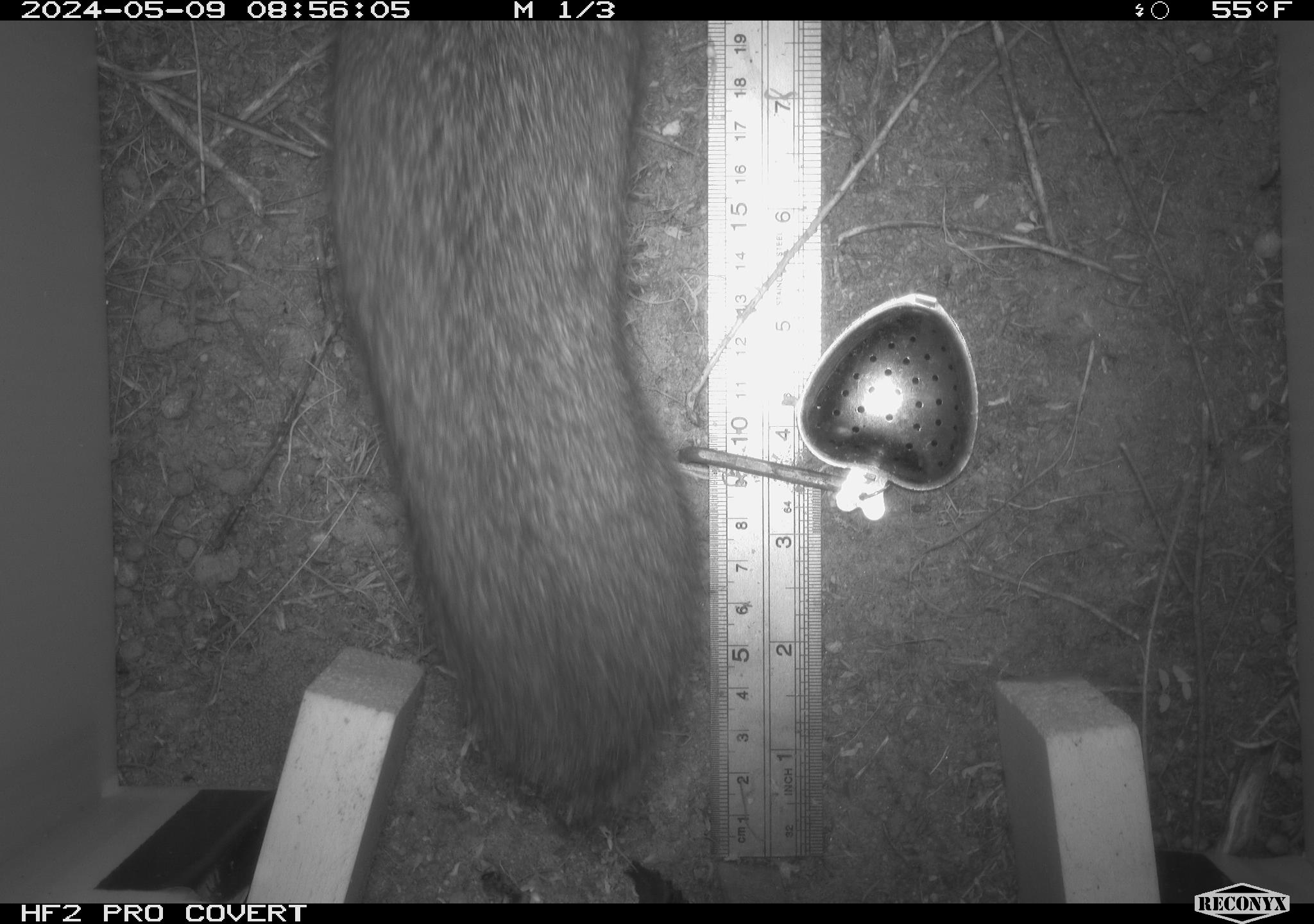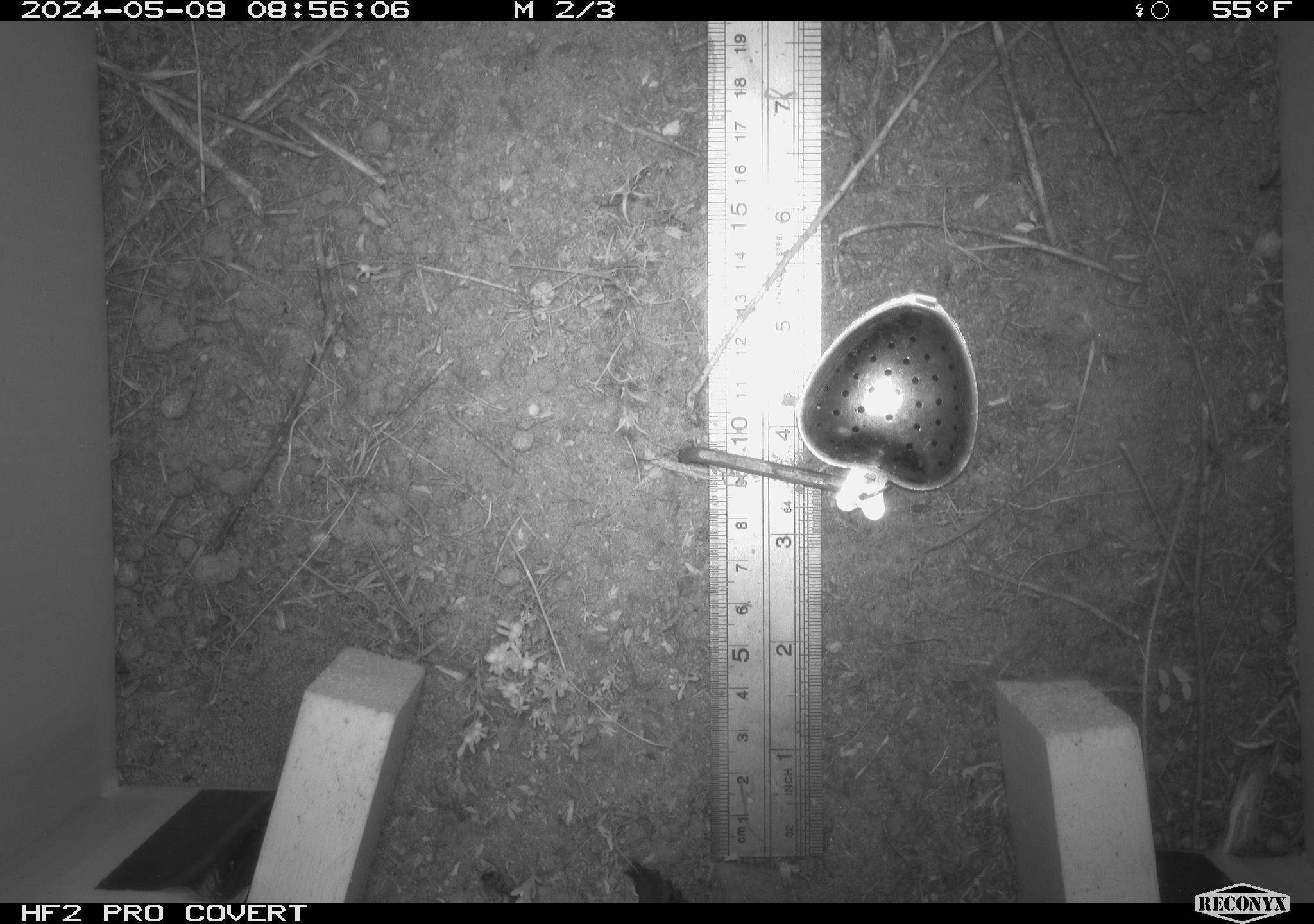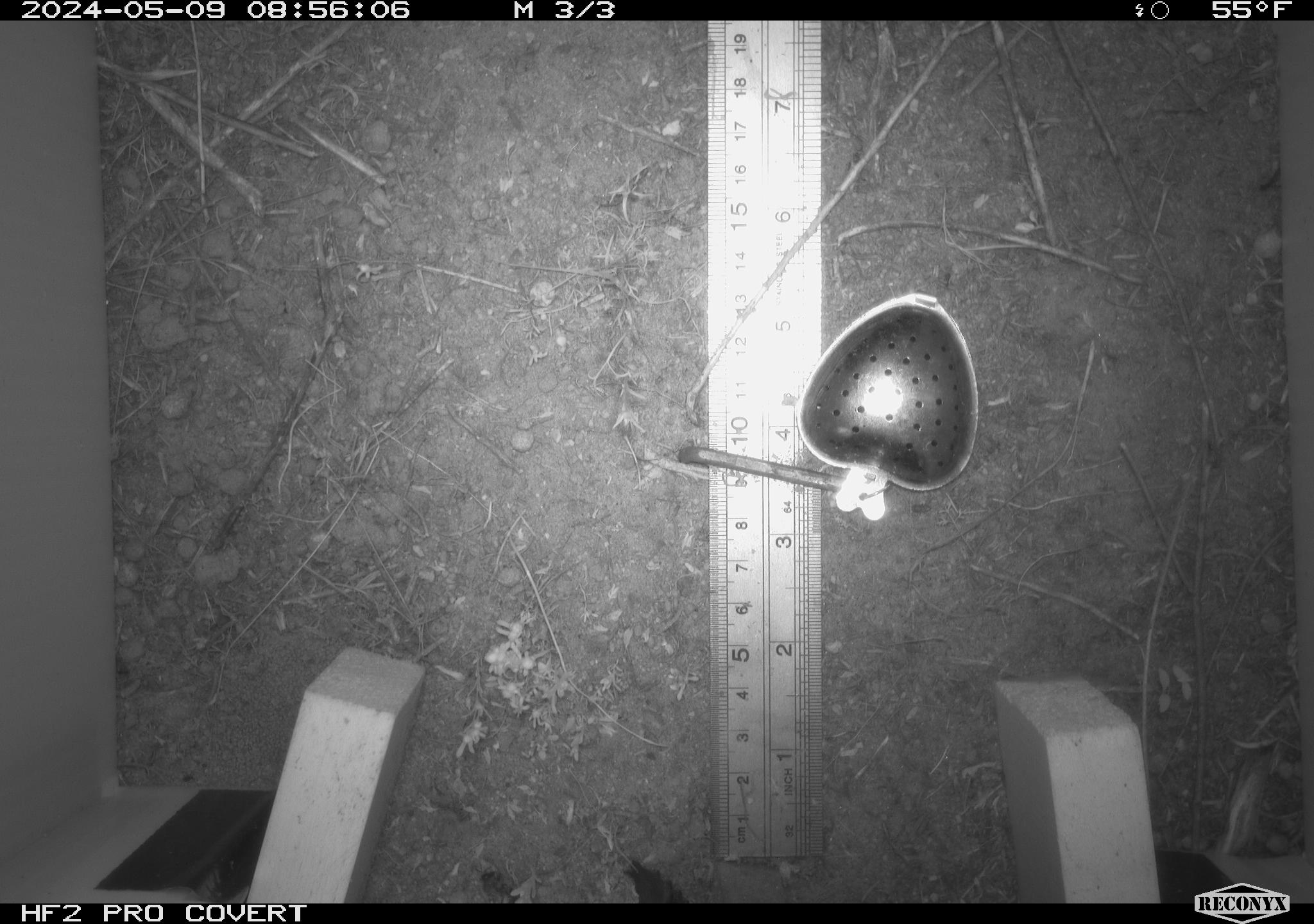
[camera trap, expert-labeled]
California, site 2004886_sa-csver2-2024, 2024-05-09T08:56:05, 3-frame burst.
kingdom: Animalia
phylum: Chordata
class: Mammalia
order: Lagomorpha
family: Leporidae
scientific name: Leporidae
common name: rabbit or hare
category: rabbit and hare family